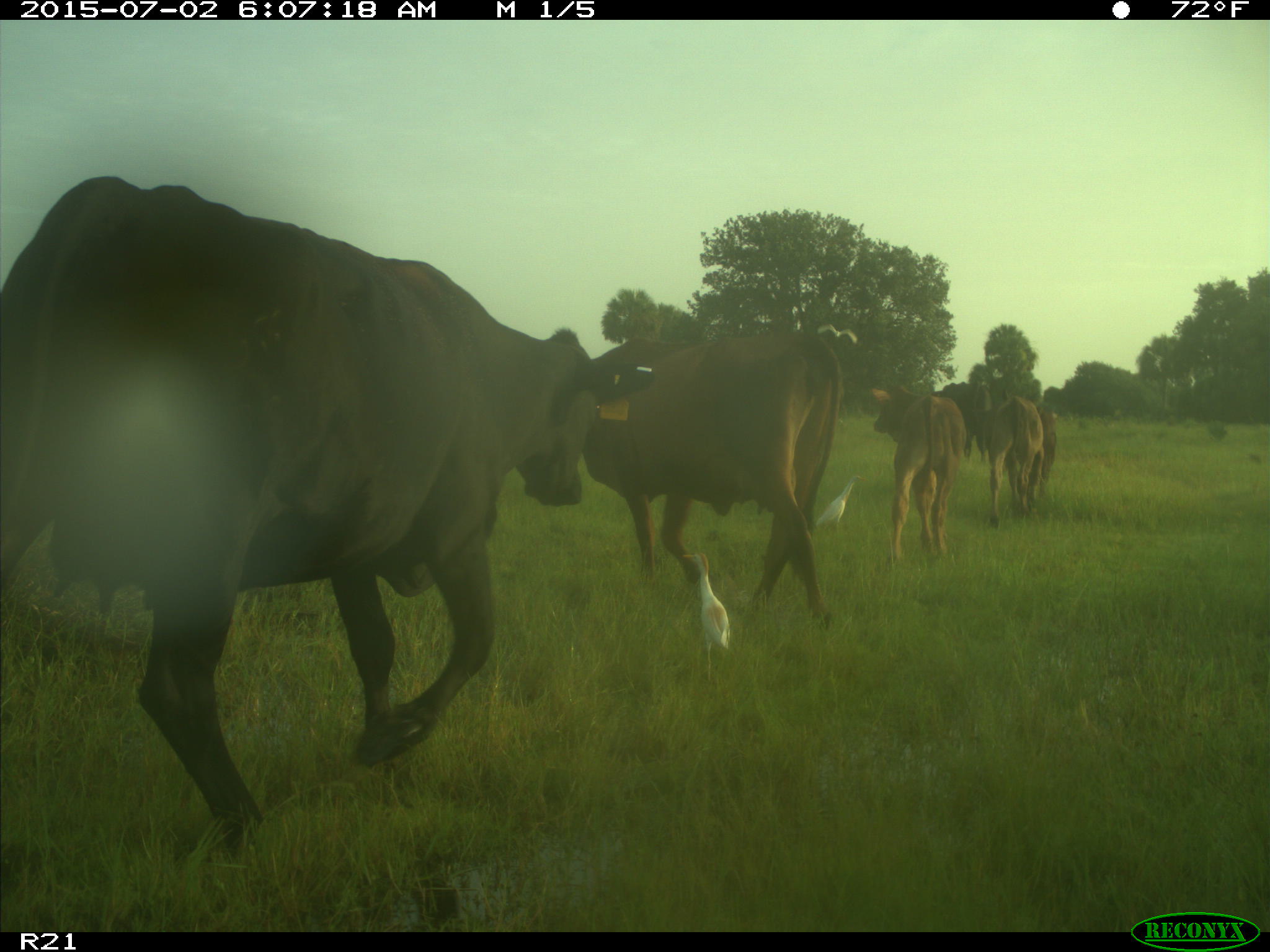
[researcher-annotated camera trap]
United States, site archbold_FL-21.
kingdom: Animalia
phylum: Chordata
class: Mammalia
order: Artiodactyla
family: Bovidae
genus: Bos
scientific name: Bos taurus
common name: domestic cow